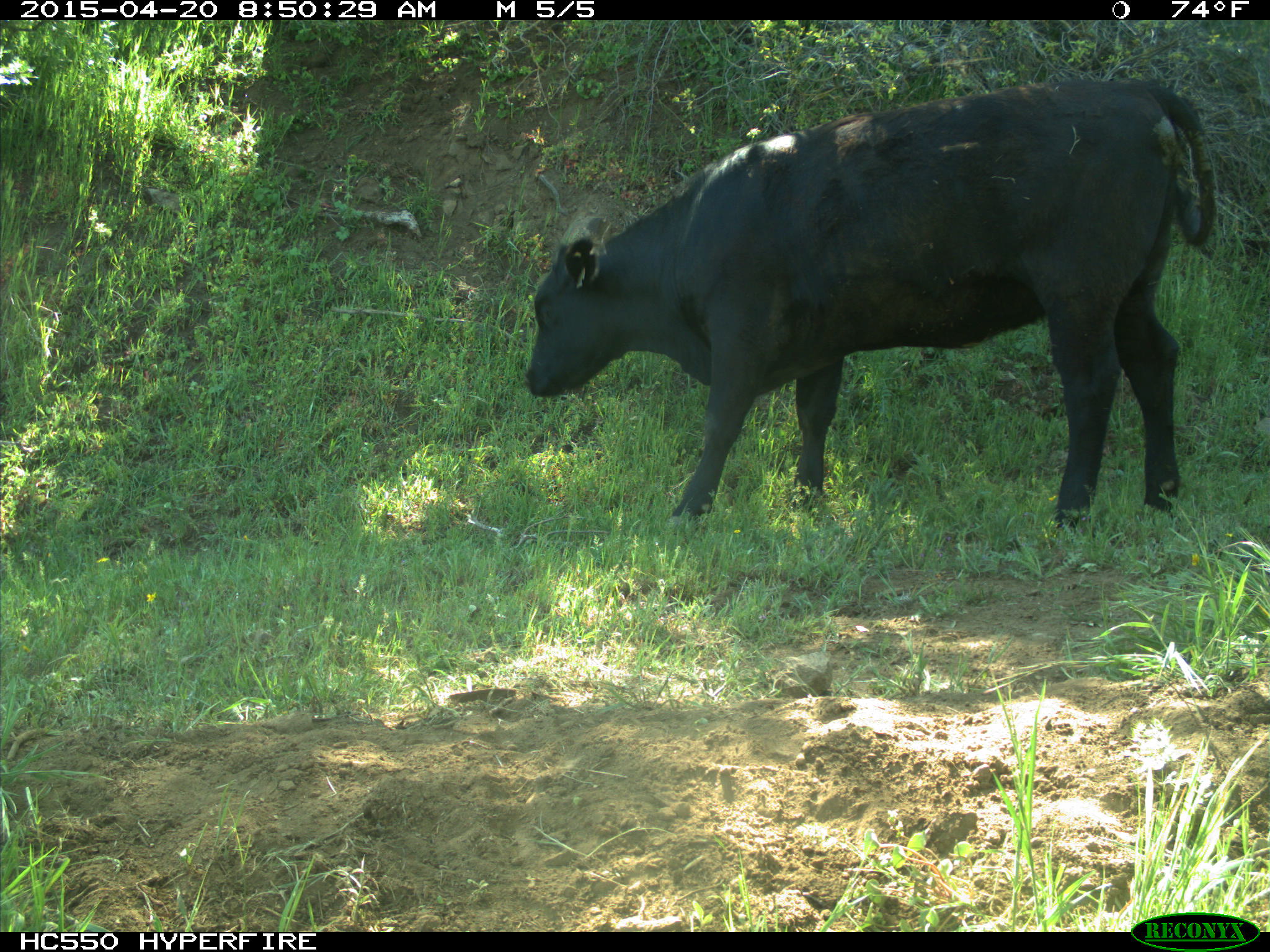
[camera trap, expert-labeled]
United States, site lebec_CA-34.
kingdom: Animalia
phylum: Chordata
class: Mammalia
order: Artiodactyla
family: Bovidae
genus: Bos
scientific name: Bos taurus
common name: domestic cow